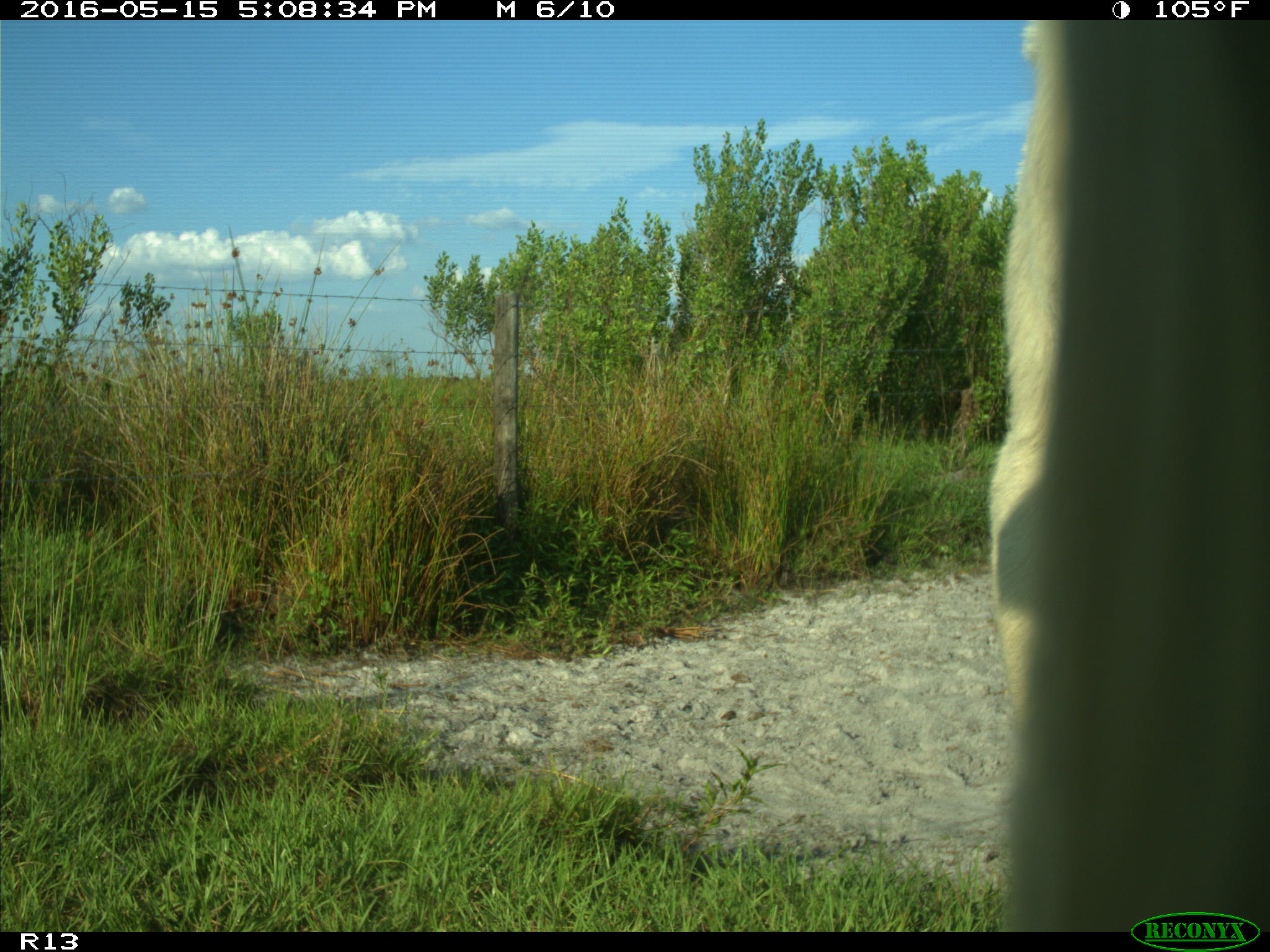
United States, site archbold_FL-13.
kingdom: Animalia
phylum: Chordata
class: Mammalia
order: Artiodactyla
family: Bovidae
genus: Bos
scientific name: Bos taurus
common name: domestic cow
Bos taurus (domestic cow).